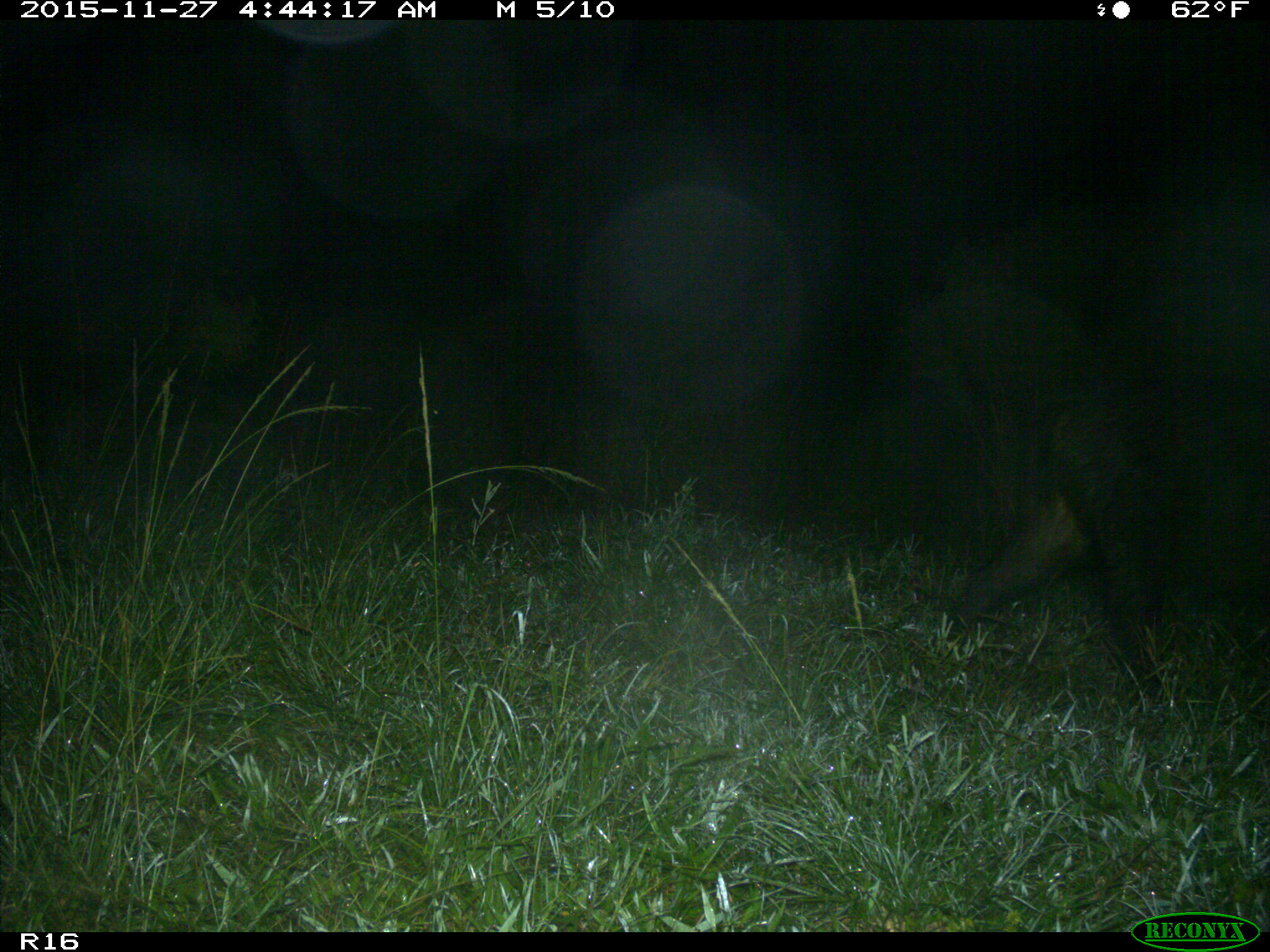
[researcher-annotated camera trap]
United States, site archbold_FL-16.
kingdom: Animalia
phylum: Chordata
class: Mammalia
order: Artiodactyla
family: Suidae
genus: Sus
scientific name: Sus scrofa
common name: wild boar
Sus scrofa (wild boar).